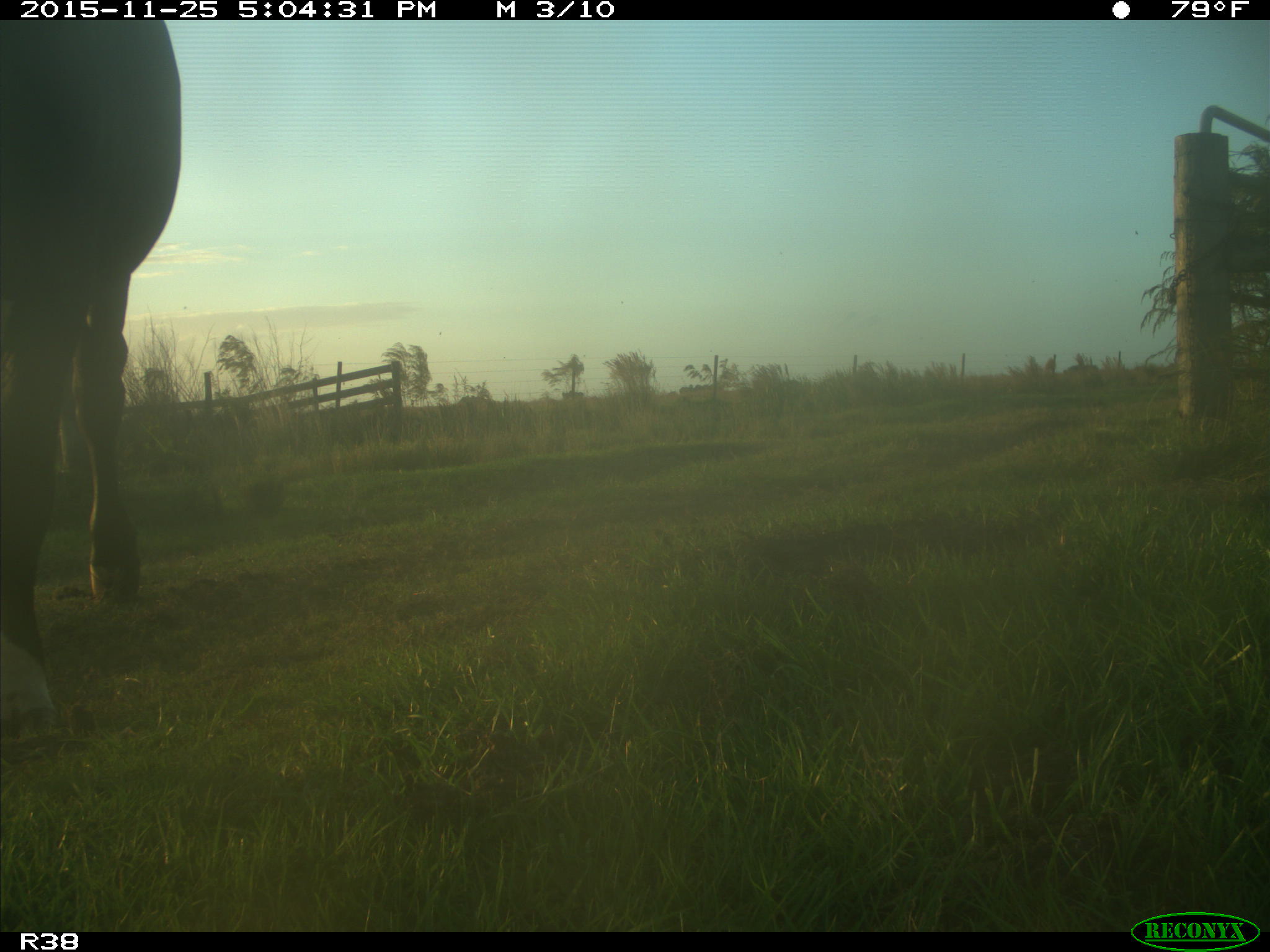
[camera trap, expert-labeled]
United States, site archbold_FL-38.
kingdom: Animalia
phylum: Chordata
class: Mammalia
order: Artiodactyla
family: Bovidae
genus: Bos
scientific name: Bos taurus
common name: domestic cow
Bos taurus (domestic cow).